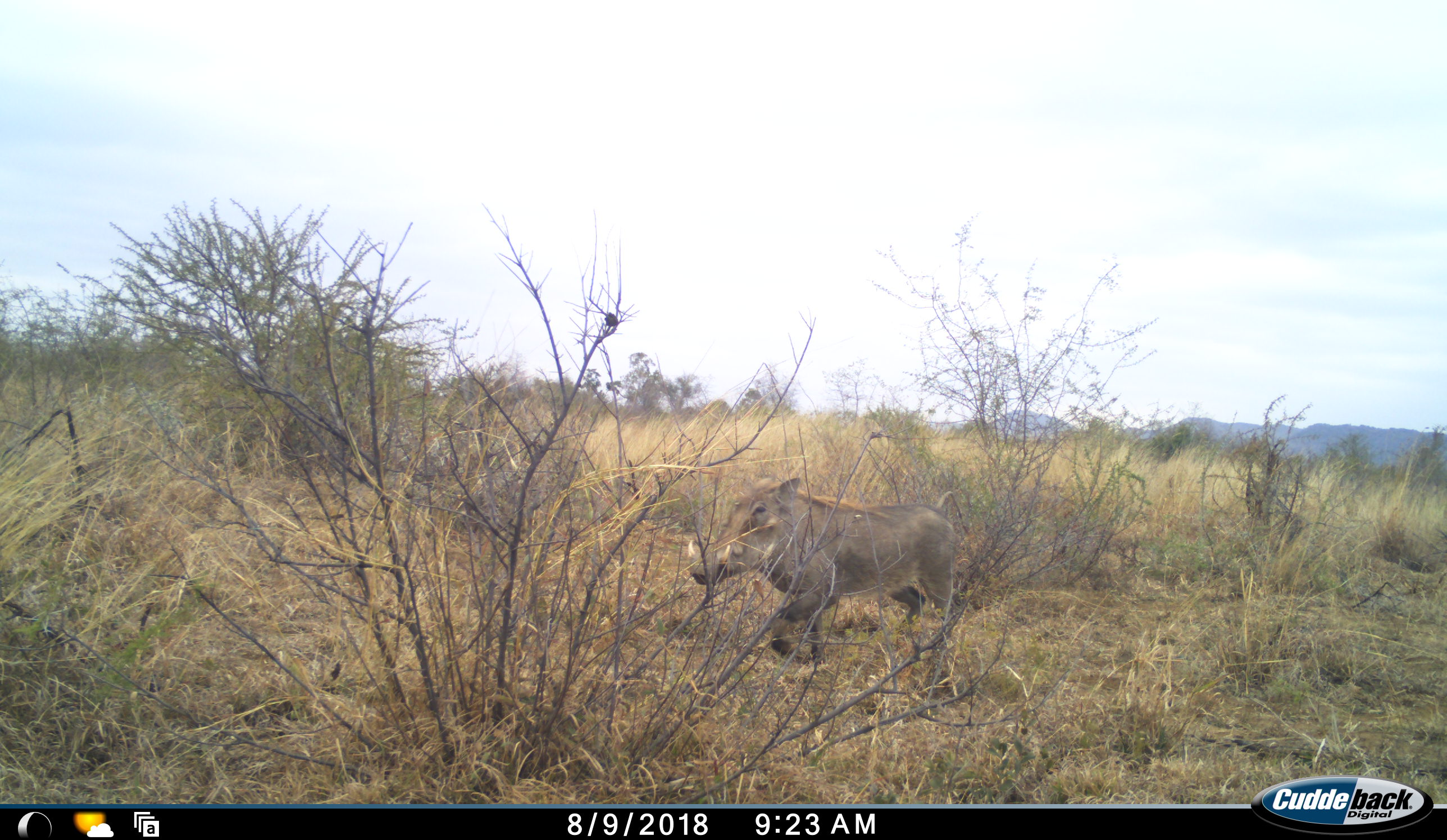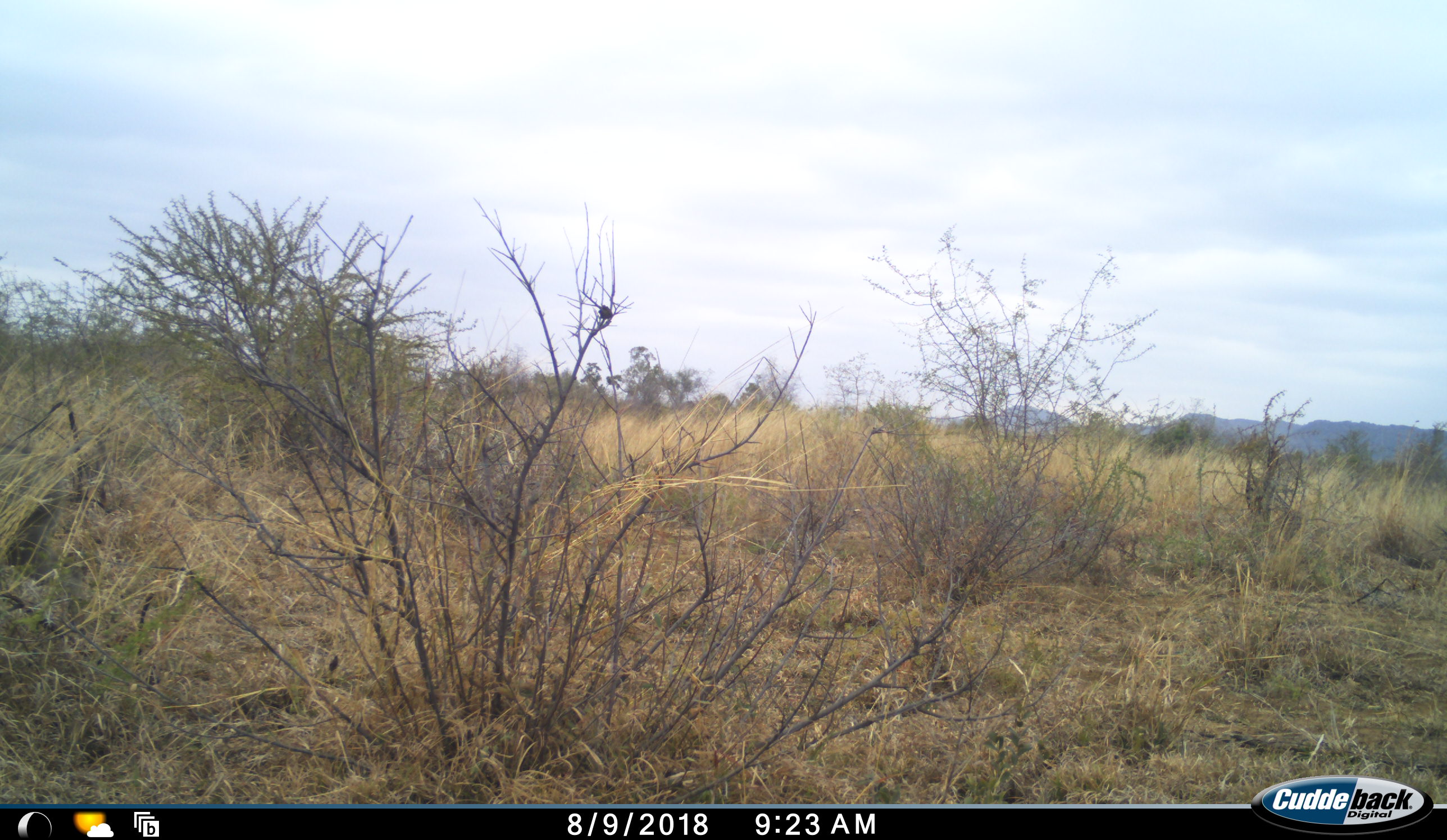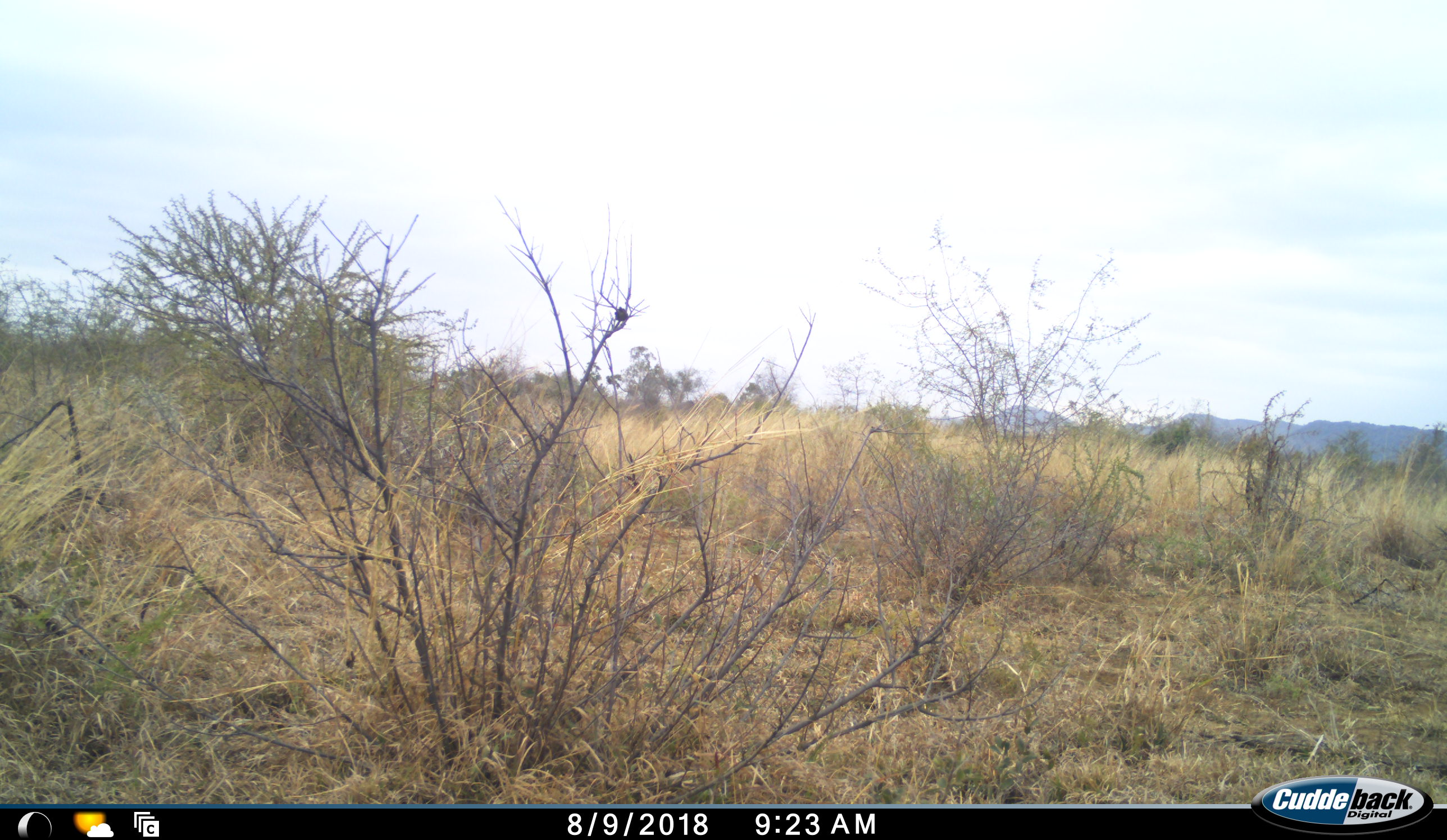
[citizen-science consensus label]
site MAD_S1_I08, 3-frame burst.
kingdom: Animalia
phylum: Chordata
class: Mammalia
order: Artiodactyla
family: Suidae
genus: Phacochoerus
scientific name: Phacochoerus africanus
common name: warthog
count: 1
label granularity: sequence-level